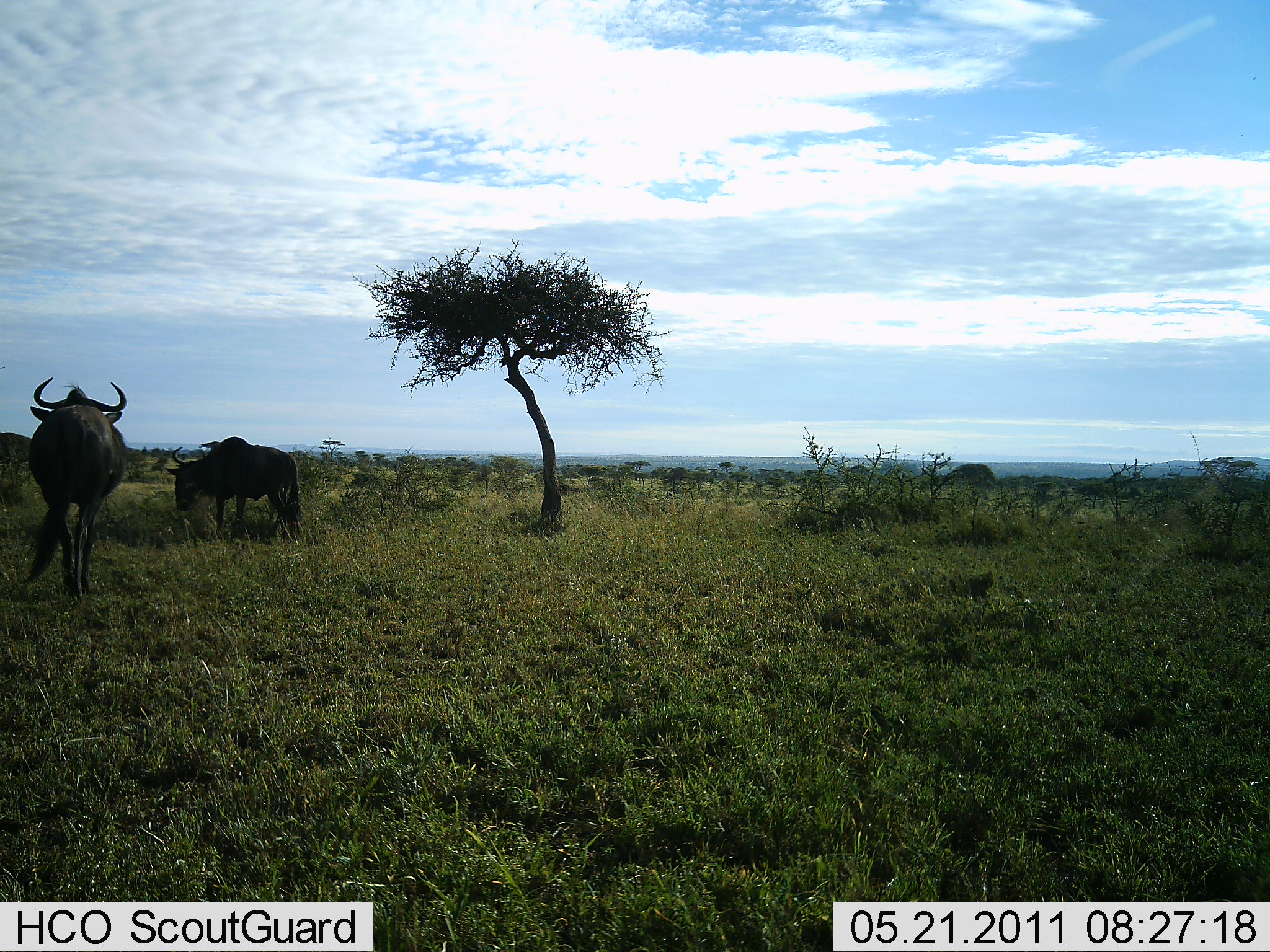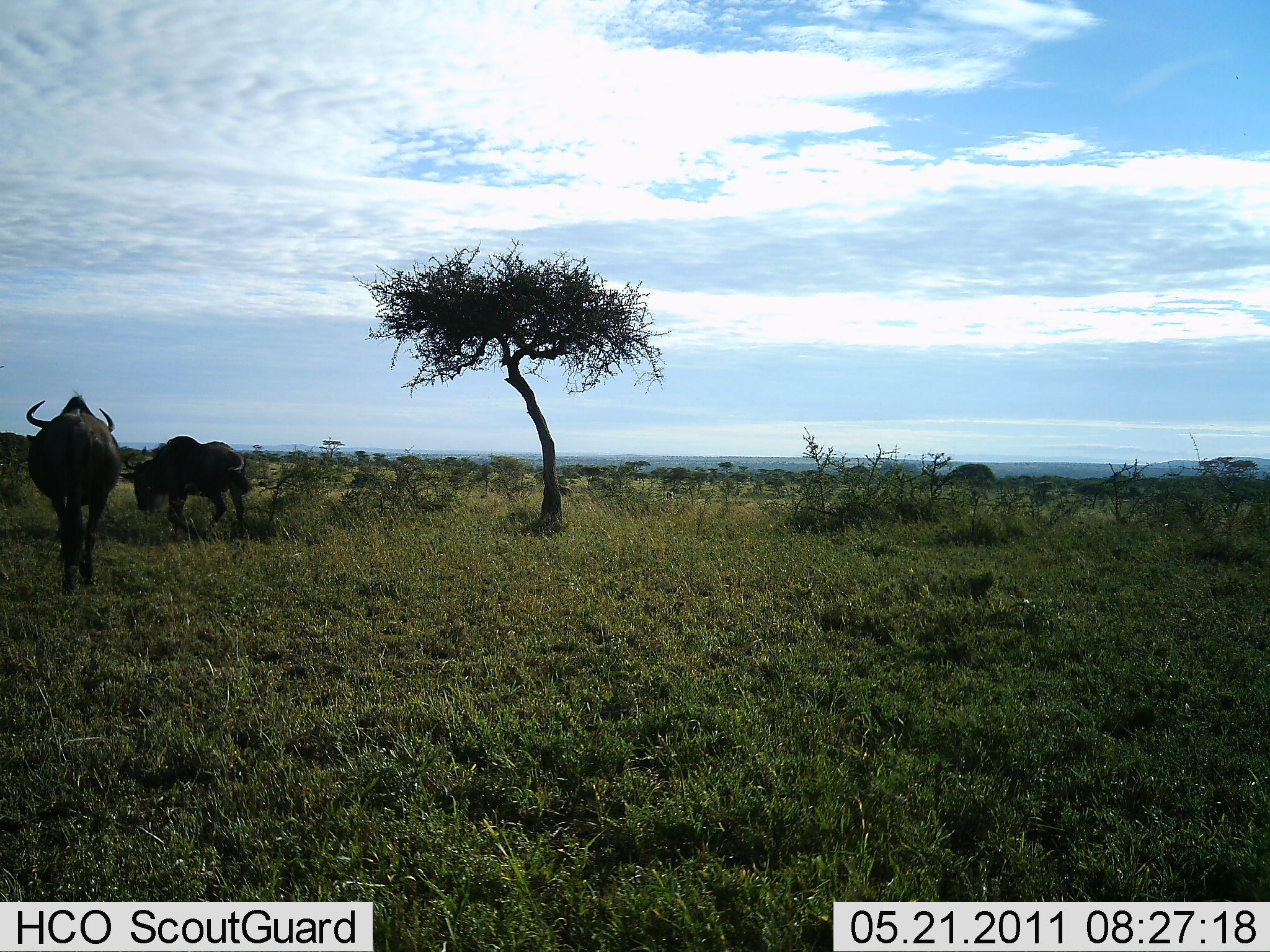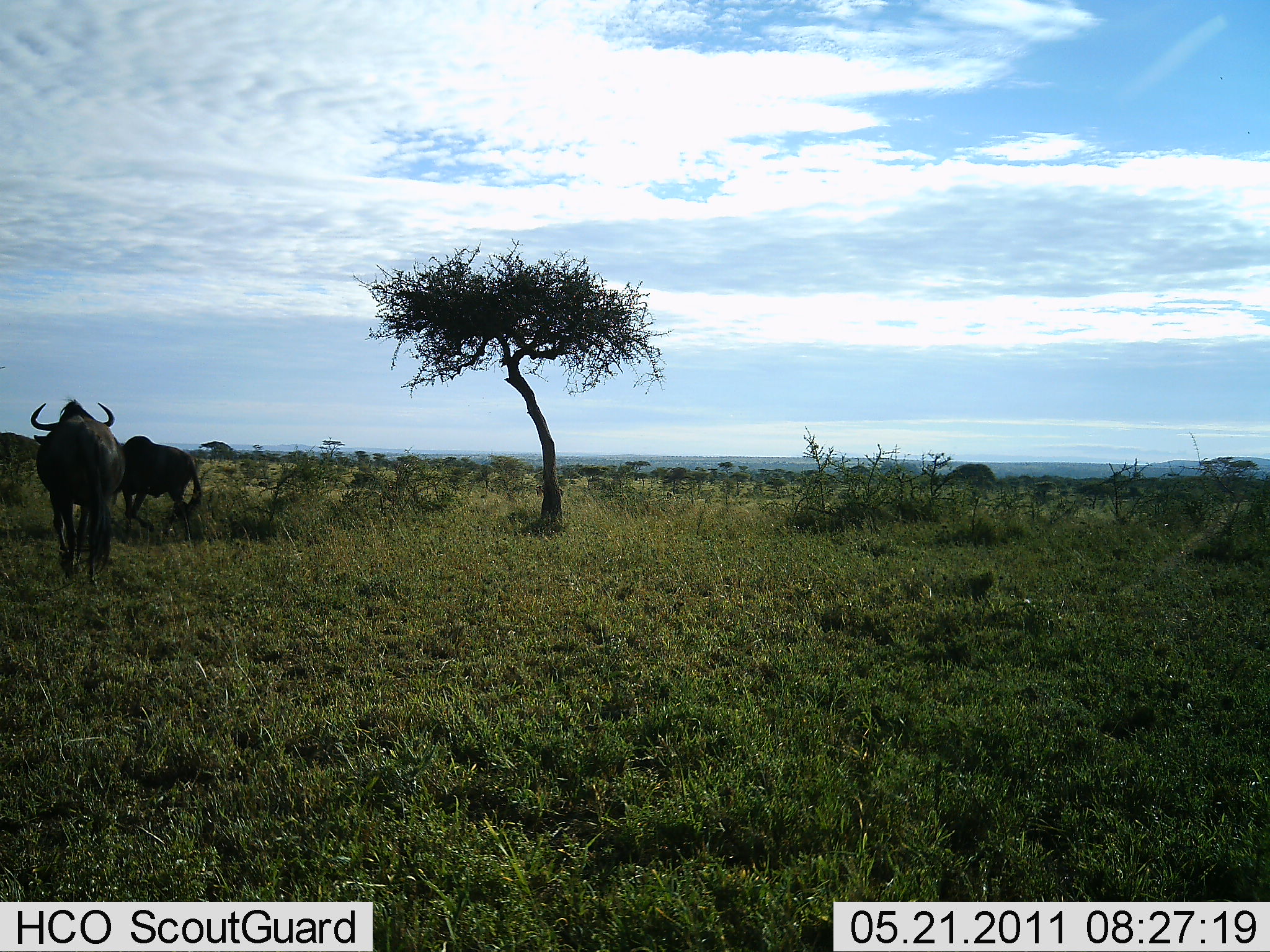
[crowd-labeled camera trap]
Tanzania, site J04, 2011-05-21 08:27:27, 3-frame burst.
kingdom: Animalia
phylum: Chordata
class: Mammalia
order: Artiodactyla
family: Bovidae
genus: Connochaetes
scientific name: Connochaetes taurinus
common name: blue wildebeest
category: wildebeest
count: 2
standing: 9%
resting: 0%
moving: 91%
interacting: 0%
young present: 0%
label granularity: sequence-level